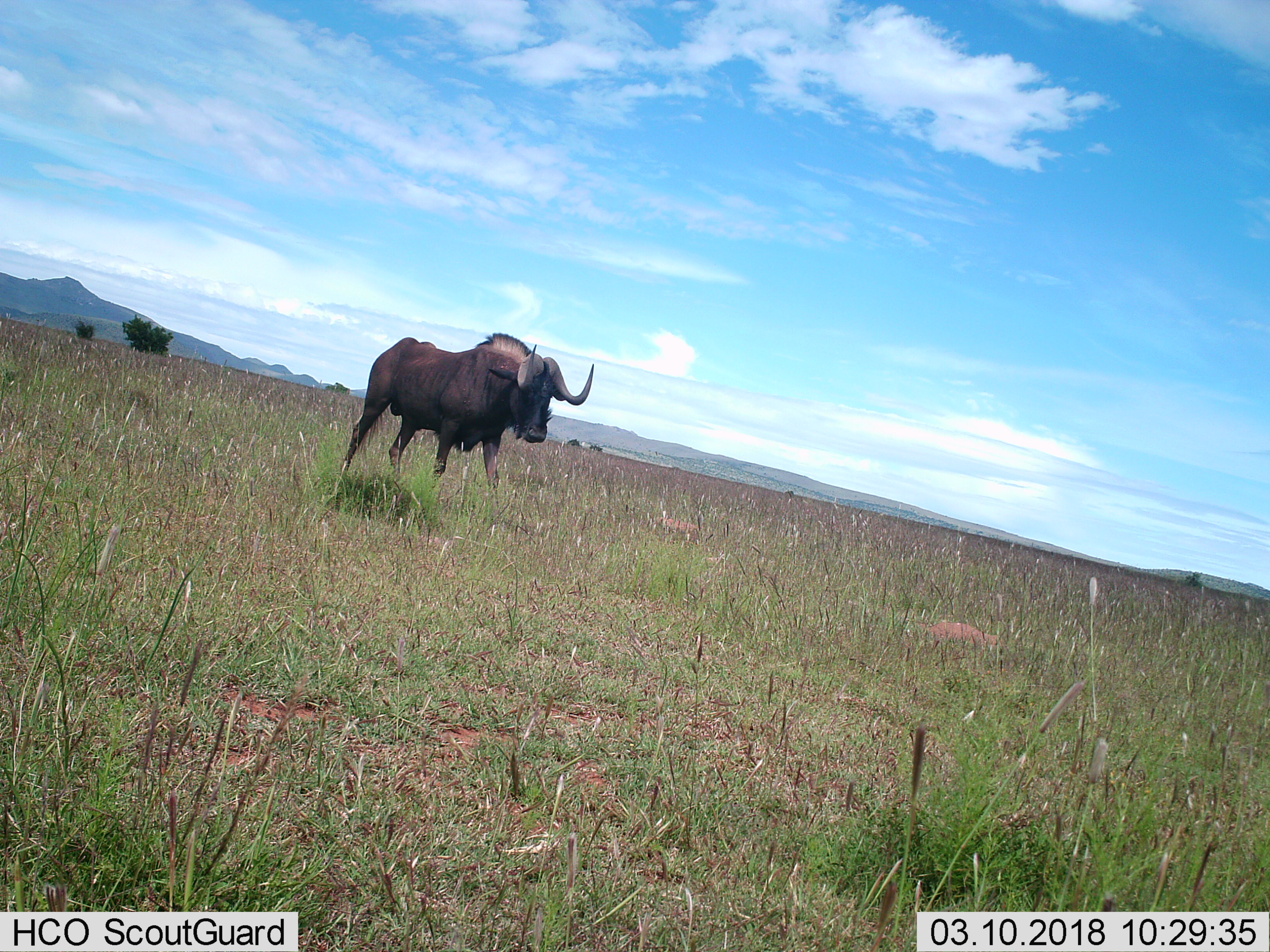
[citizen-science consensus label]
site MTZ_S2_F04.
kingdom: Animalia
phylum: Chordata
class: Mammalia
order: Artiodactyla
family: Bovidae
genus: Connochaetes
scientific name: Connochaetes gnou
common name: black wildebeest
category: wildebeestblack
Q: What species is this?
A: Wildebeestblack (black wildebeest) (Connochaetes gnou).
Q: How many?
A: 1.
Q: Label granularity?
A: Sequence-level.